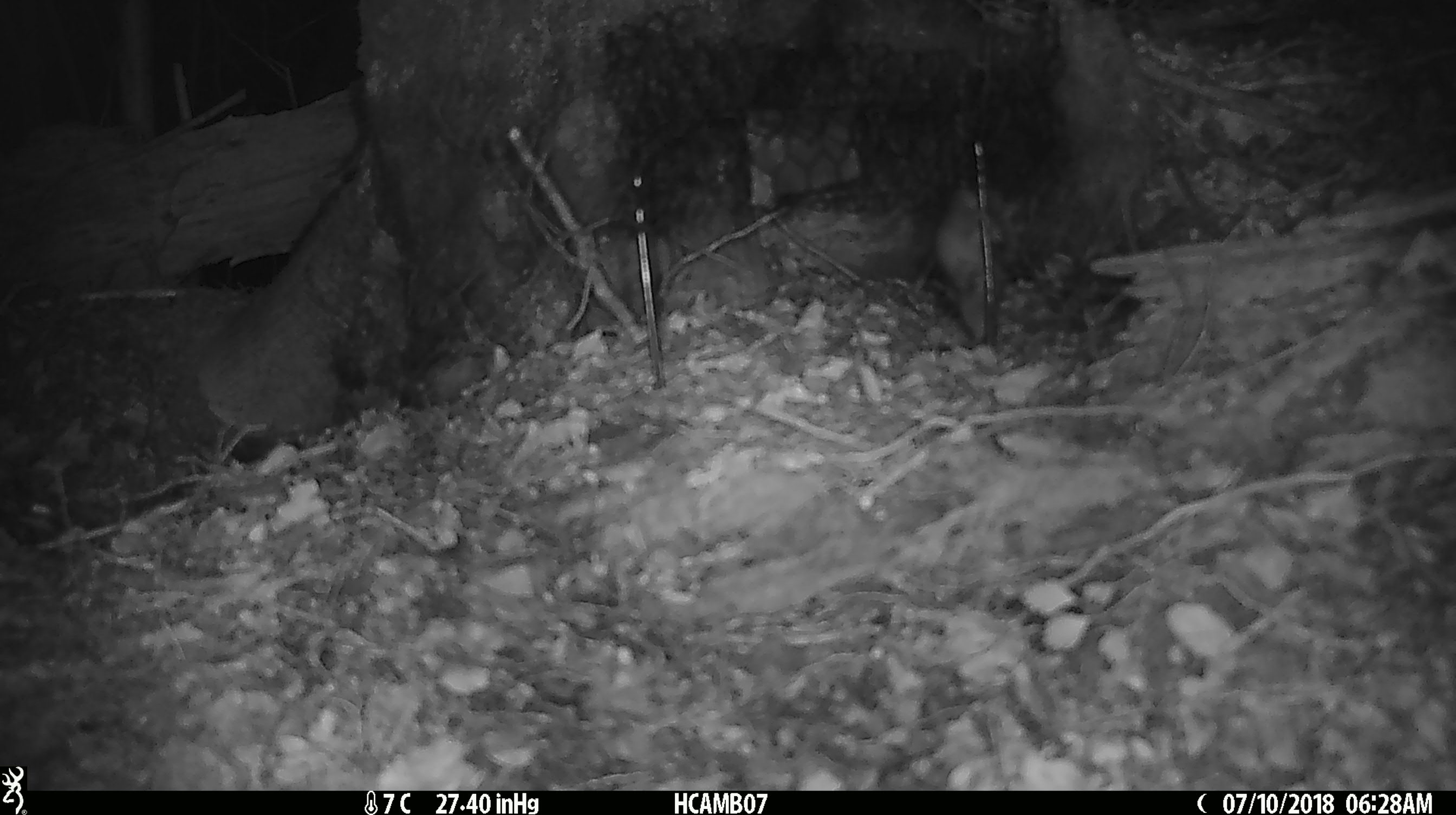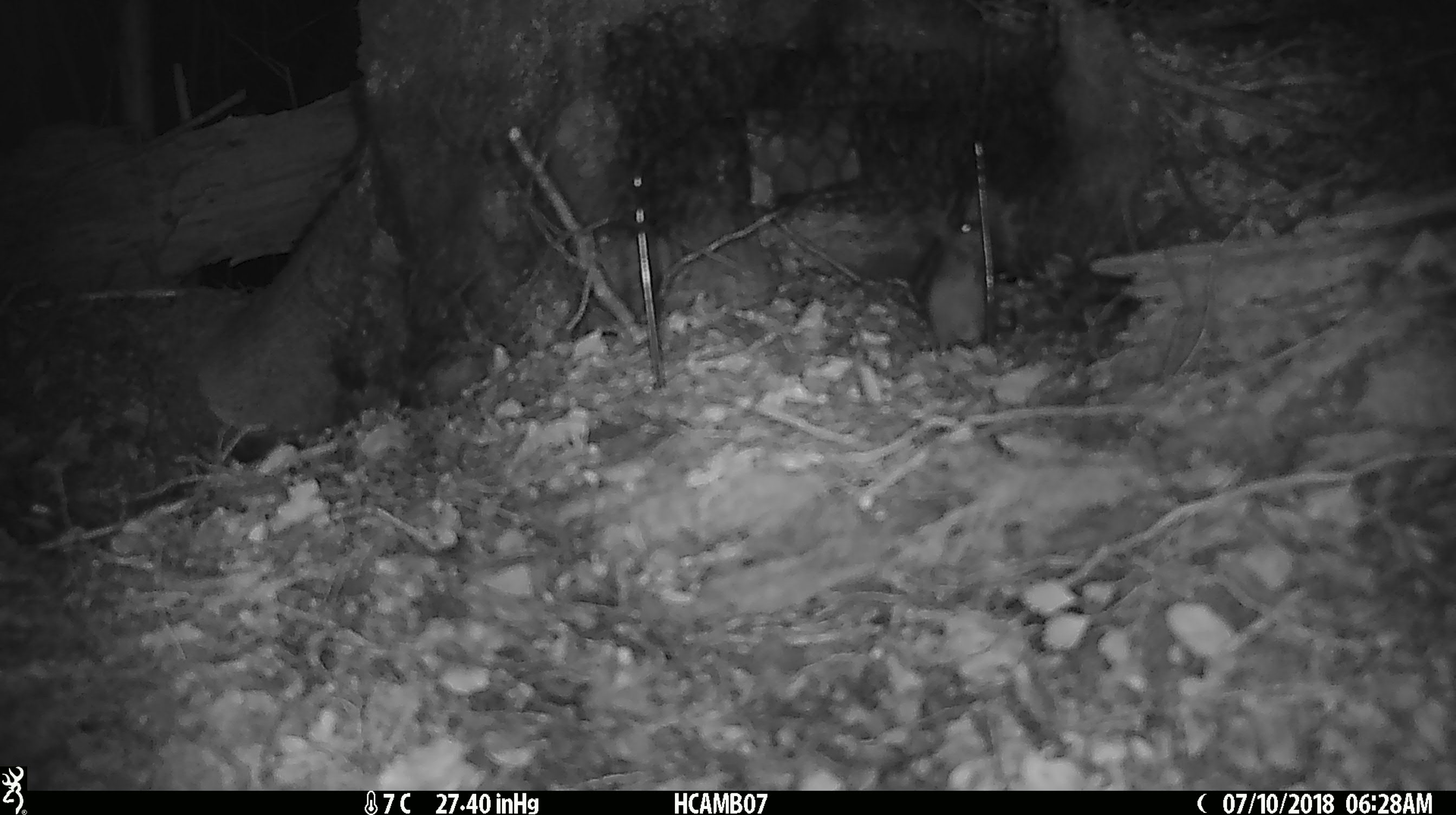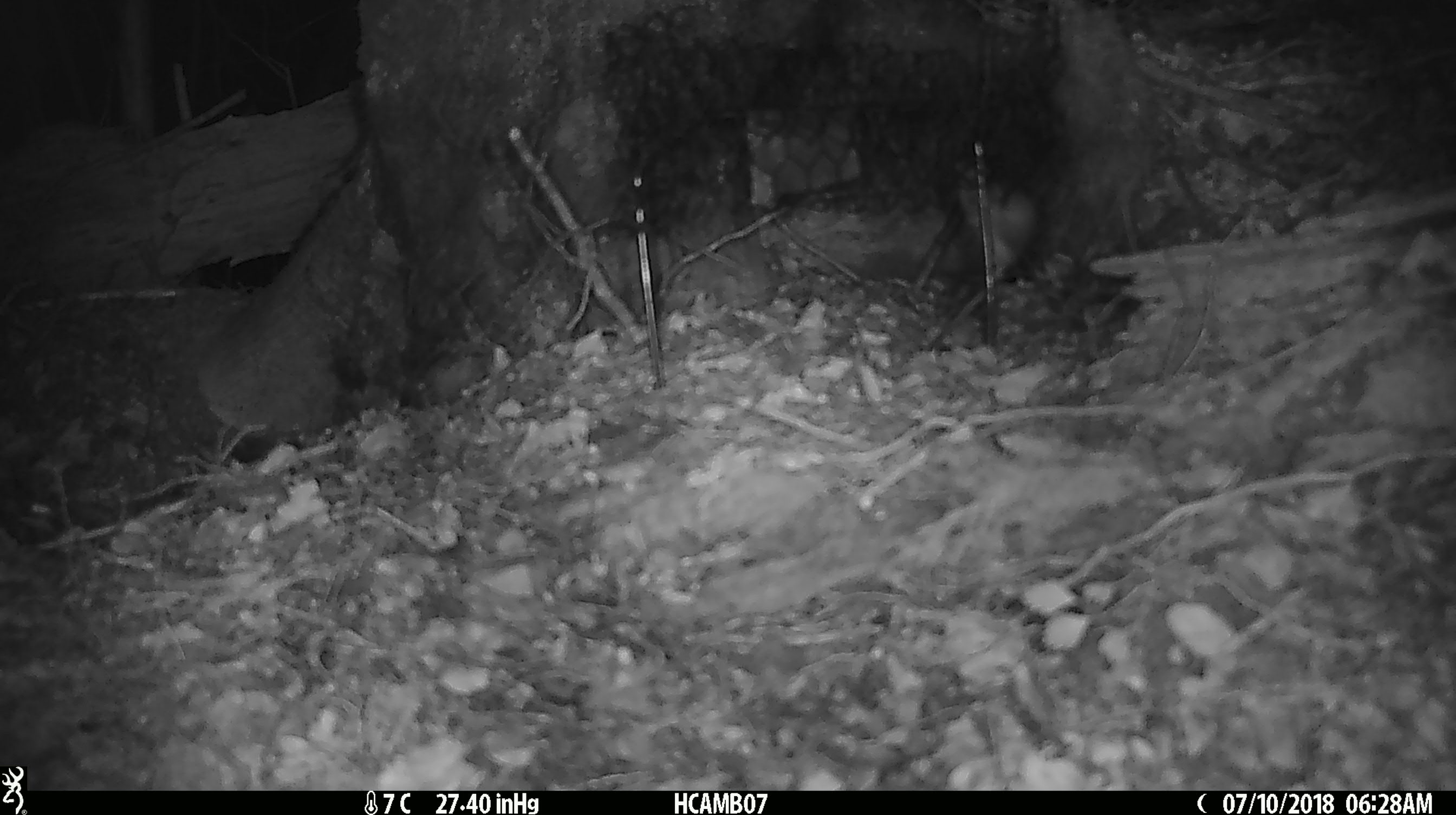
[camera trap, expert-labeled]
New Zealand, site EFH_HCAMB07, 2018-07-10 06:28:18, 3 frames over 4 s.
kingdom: Animalia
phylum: Chordata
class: Mammalia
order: Rodentia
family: Muridae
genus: Mus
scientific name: Mus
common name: mouse